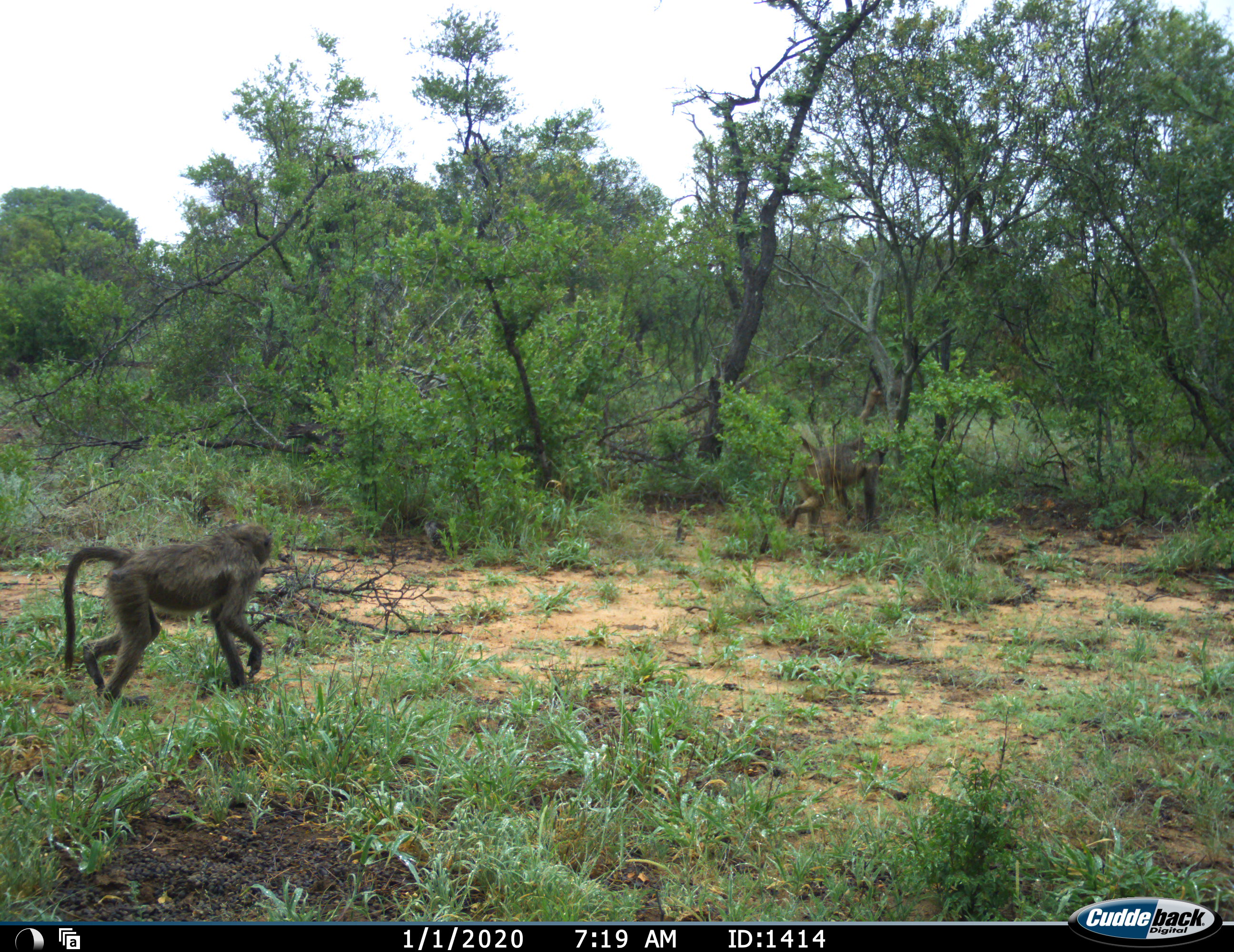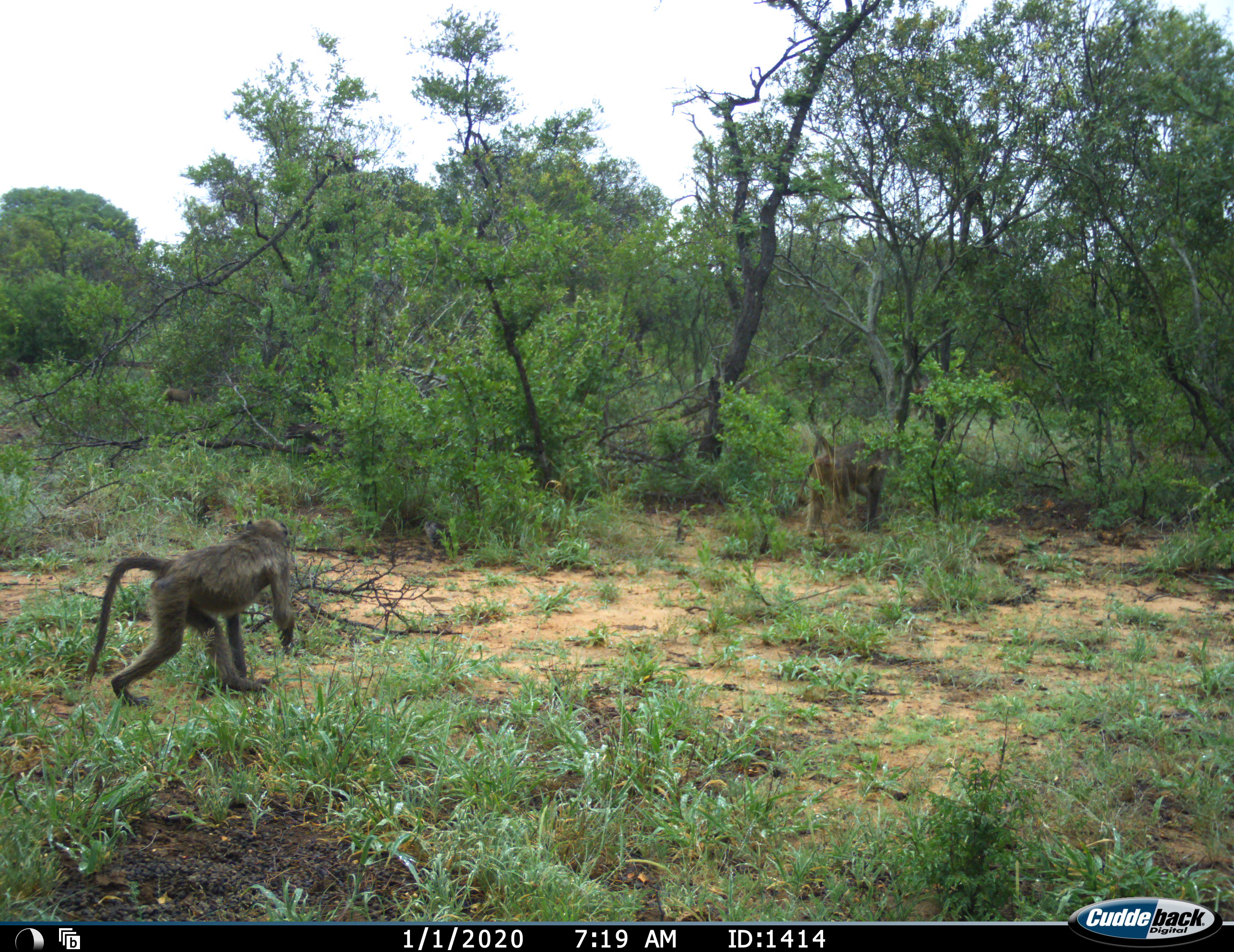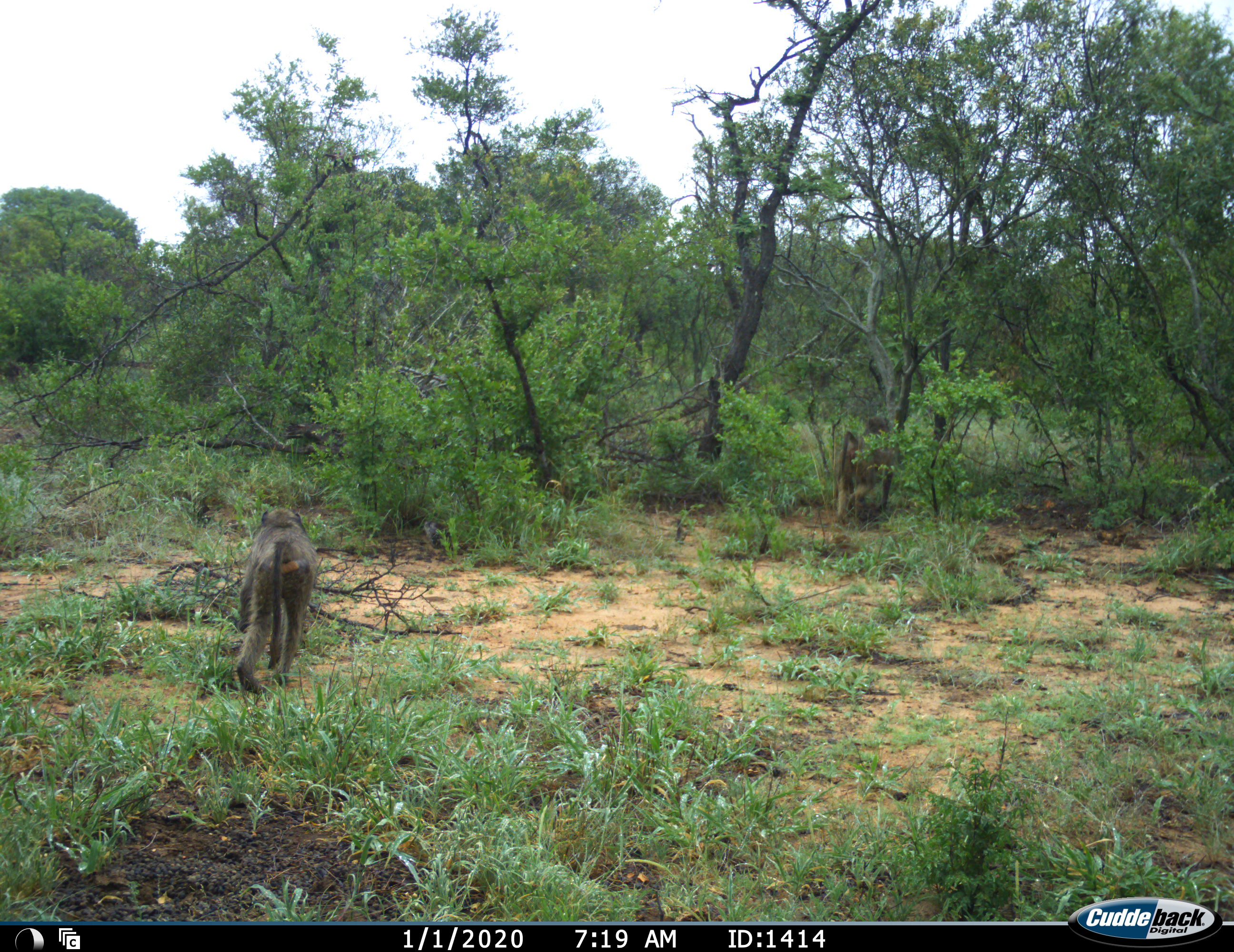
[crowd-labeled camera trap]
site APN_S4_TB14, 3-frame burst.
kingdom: Animalia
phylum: Chordata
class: Mammalia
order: Primates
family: Cercopithecidae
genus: Papio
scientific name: Papio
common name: baboon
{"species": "baboon (Papio)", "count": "2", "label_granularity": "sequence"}